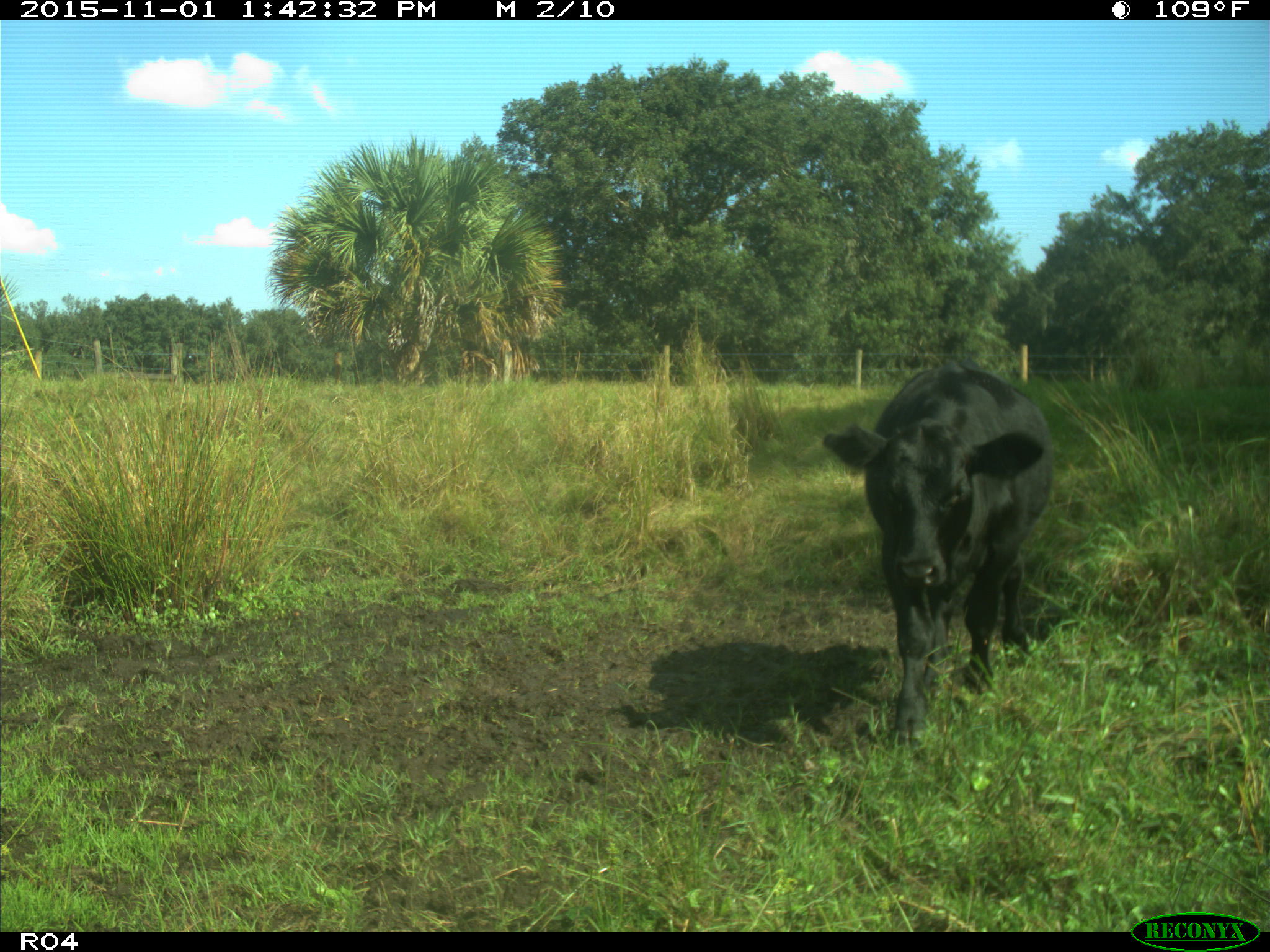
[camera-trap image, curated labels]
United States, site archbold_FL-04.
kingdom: Animalia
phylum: Chordata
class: Mammalia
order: Artiodactyla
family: Bovidae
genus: Bos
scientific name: Bos taurus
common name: domestic cow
Bos taurus (domestic cow).